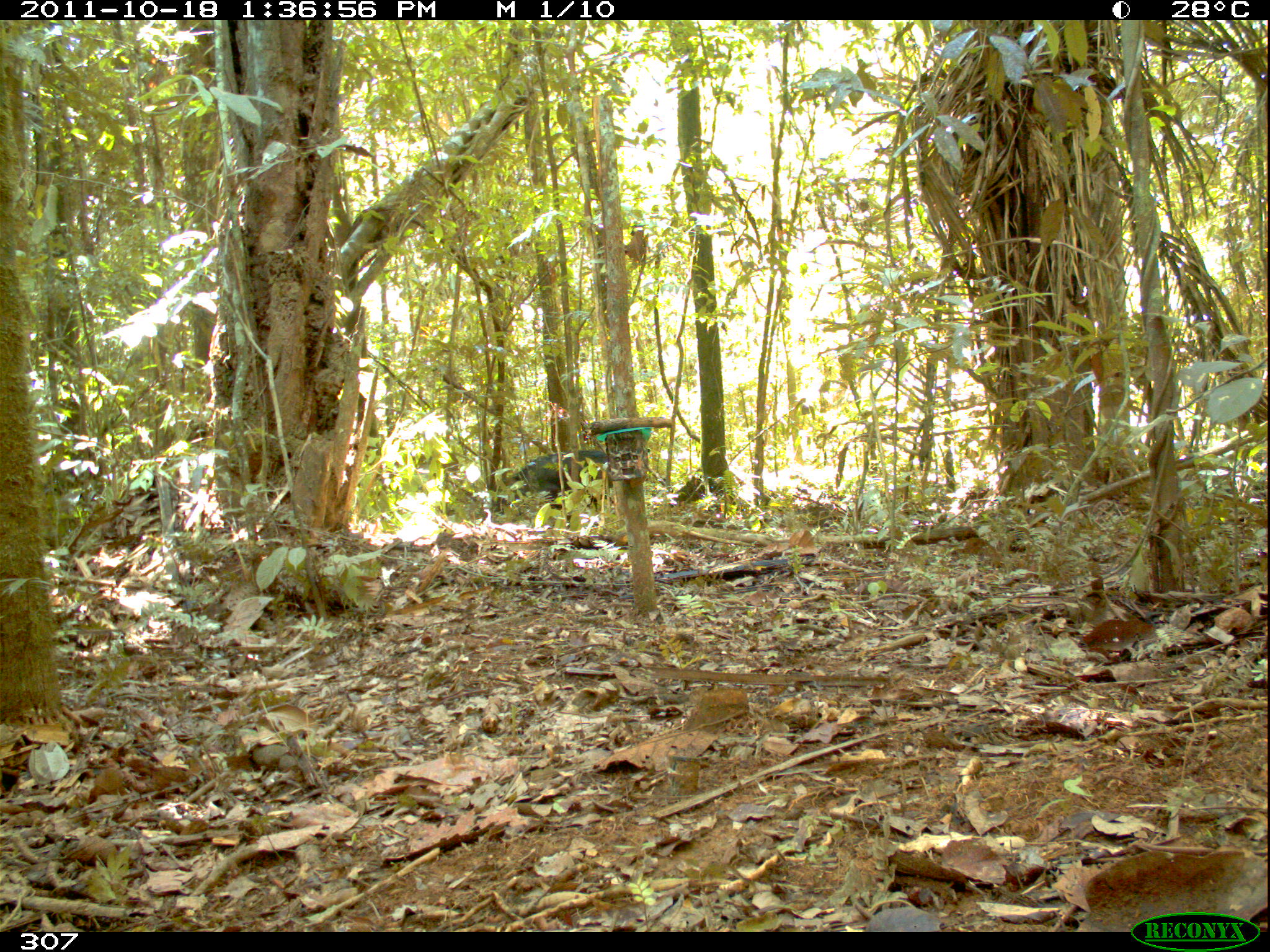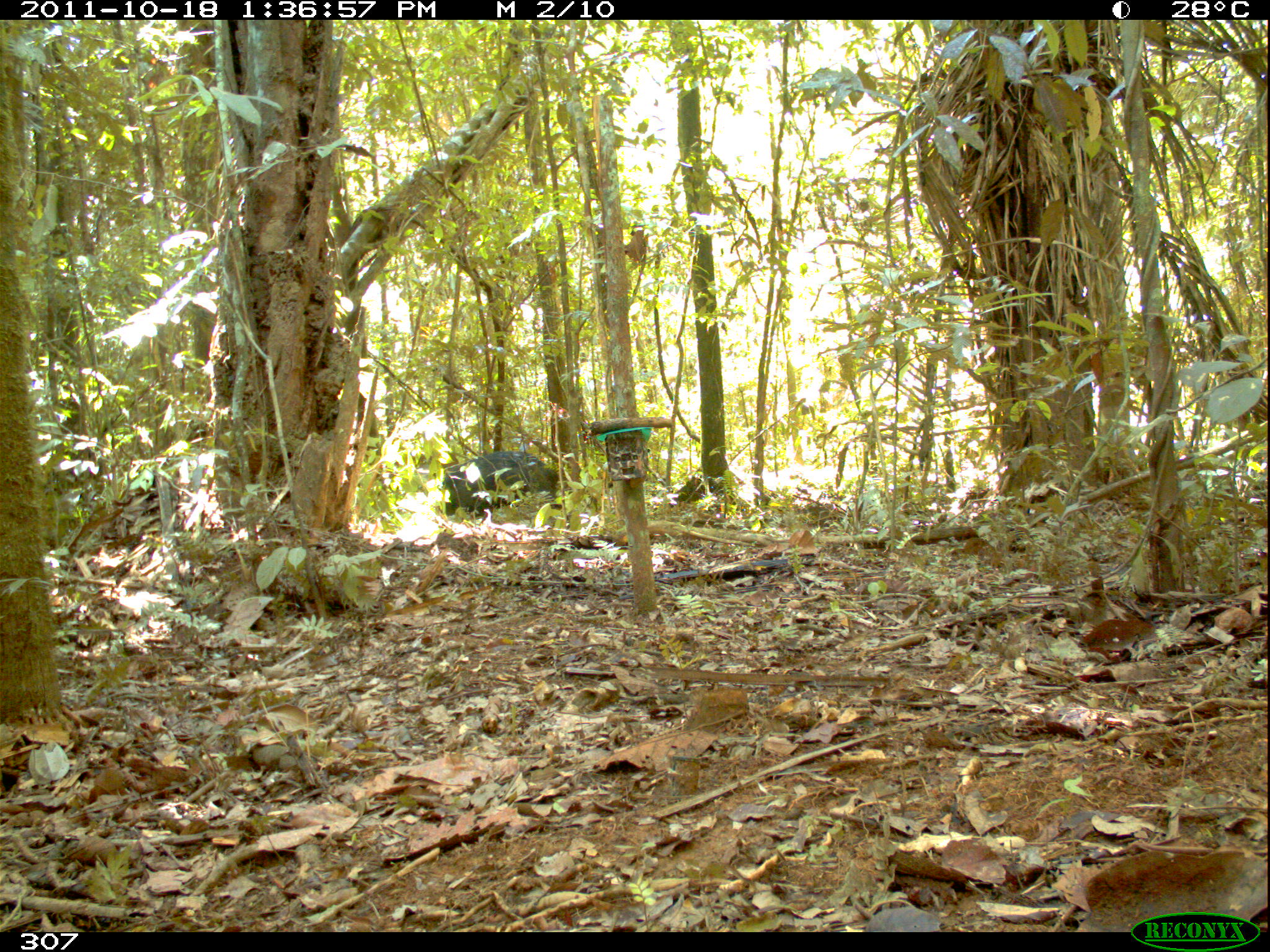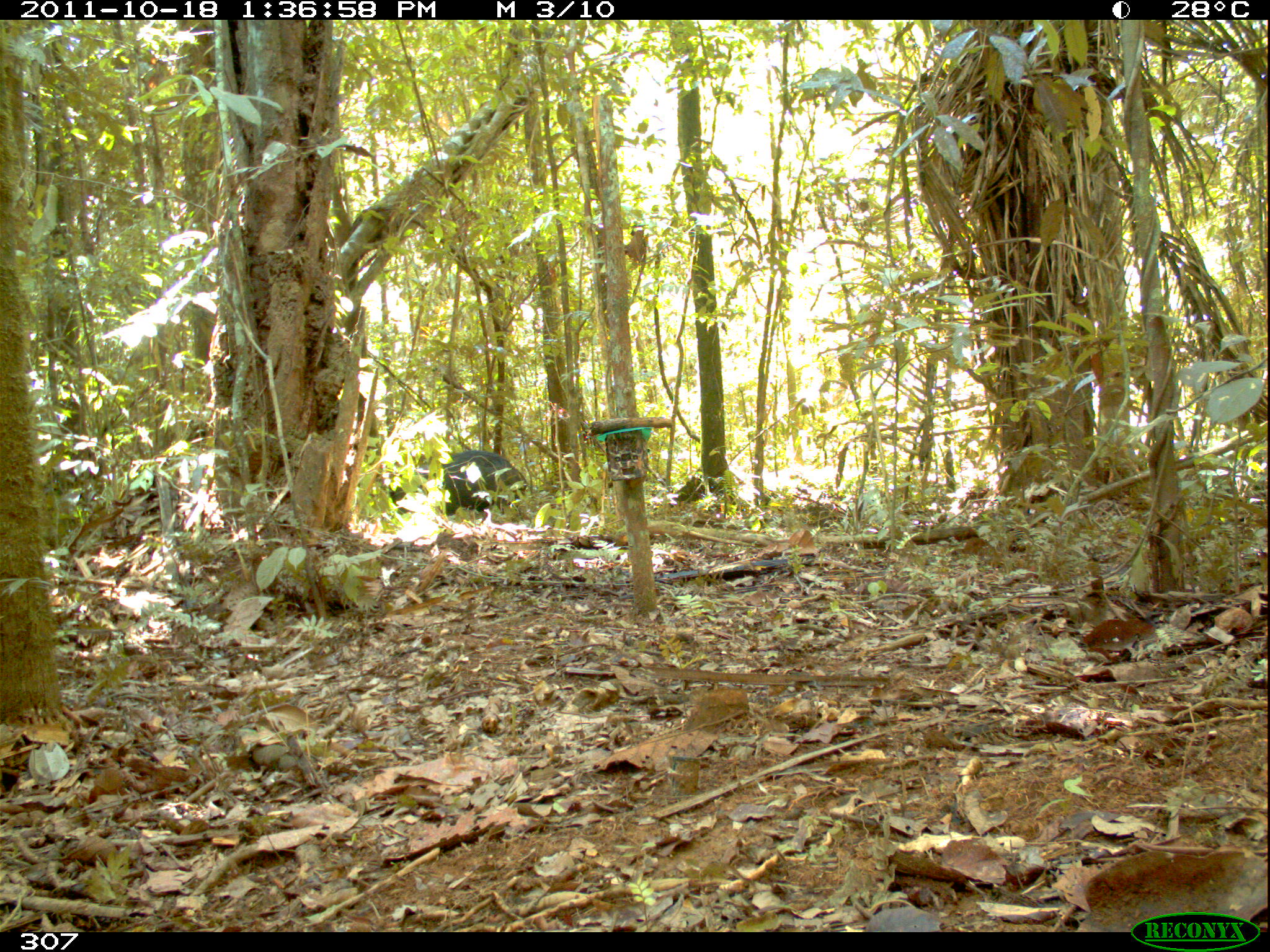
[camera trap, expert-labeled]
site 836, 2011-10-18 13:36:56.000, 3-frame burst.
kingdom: Animalia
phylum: Chordata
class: Mammalia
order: Artiodactyla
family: Tayassuidae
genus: Tayassu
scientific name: Tayassu pecari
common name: white-lipped peccary